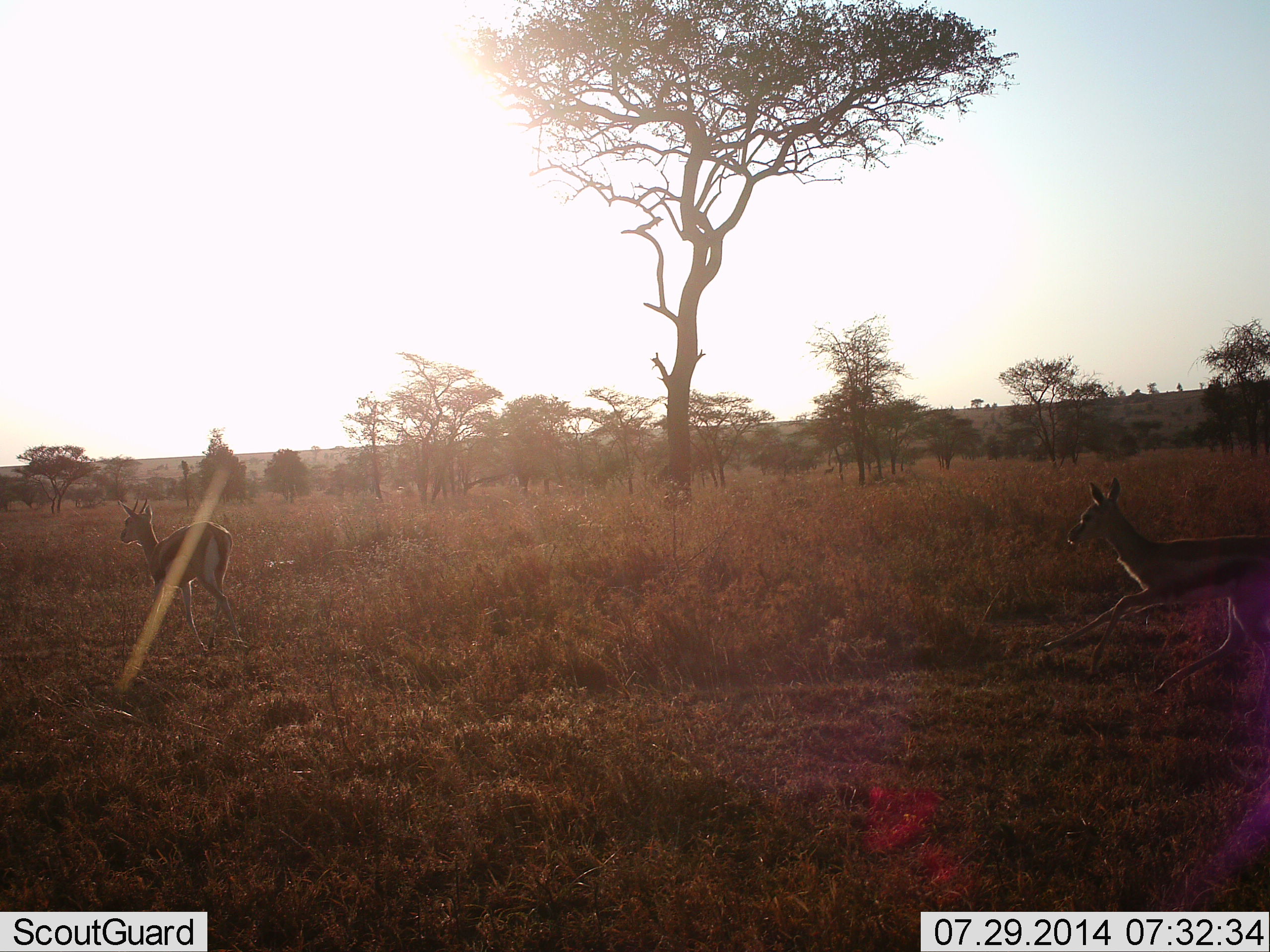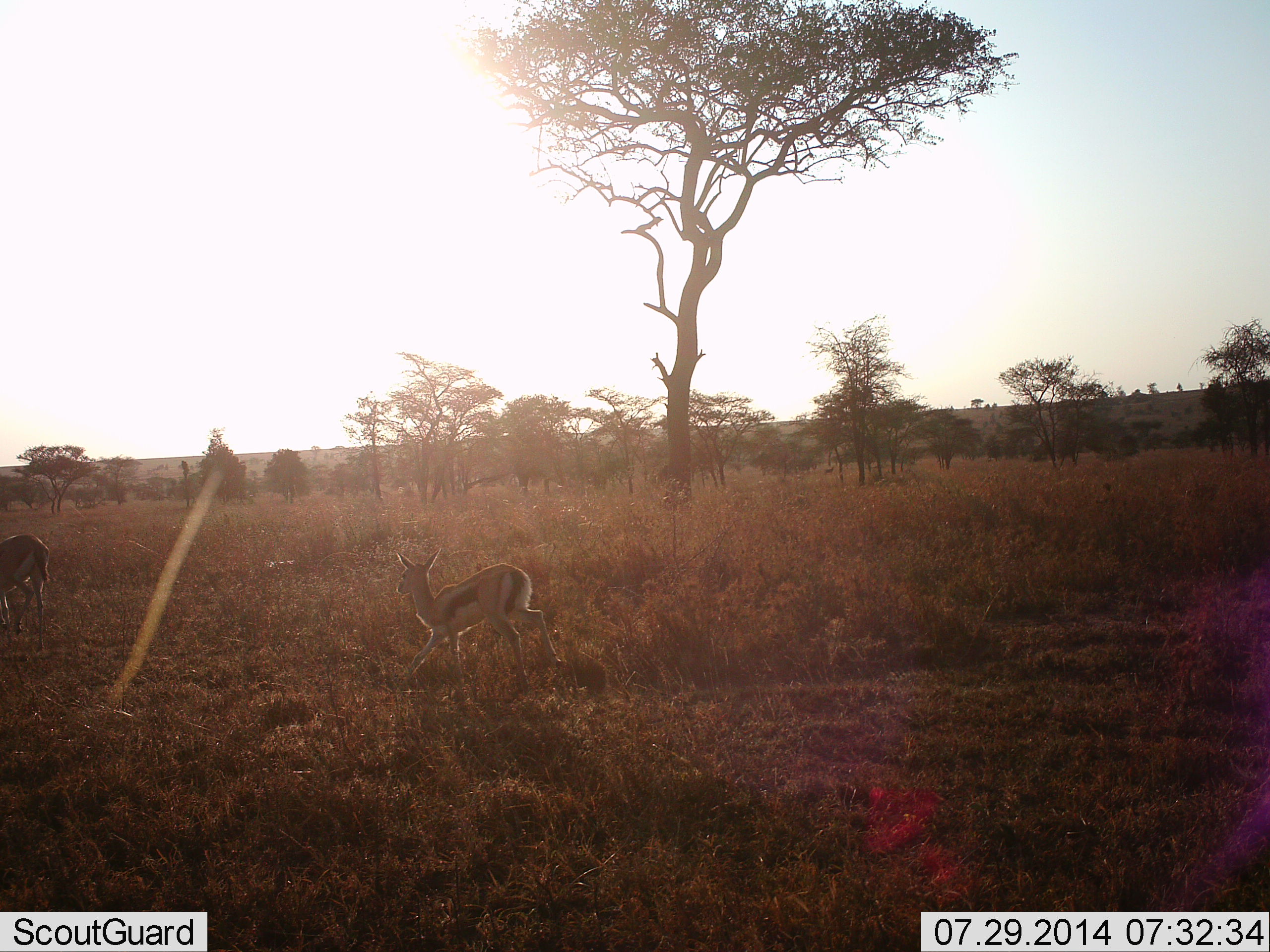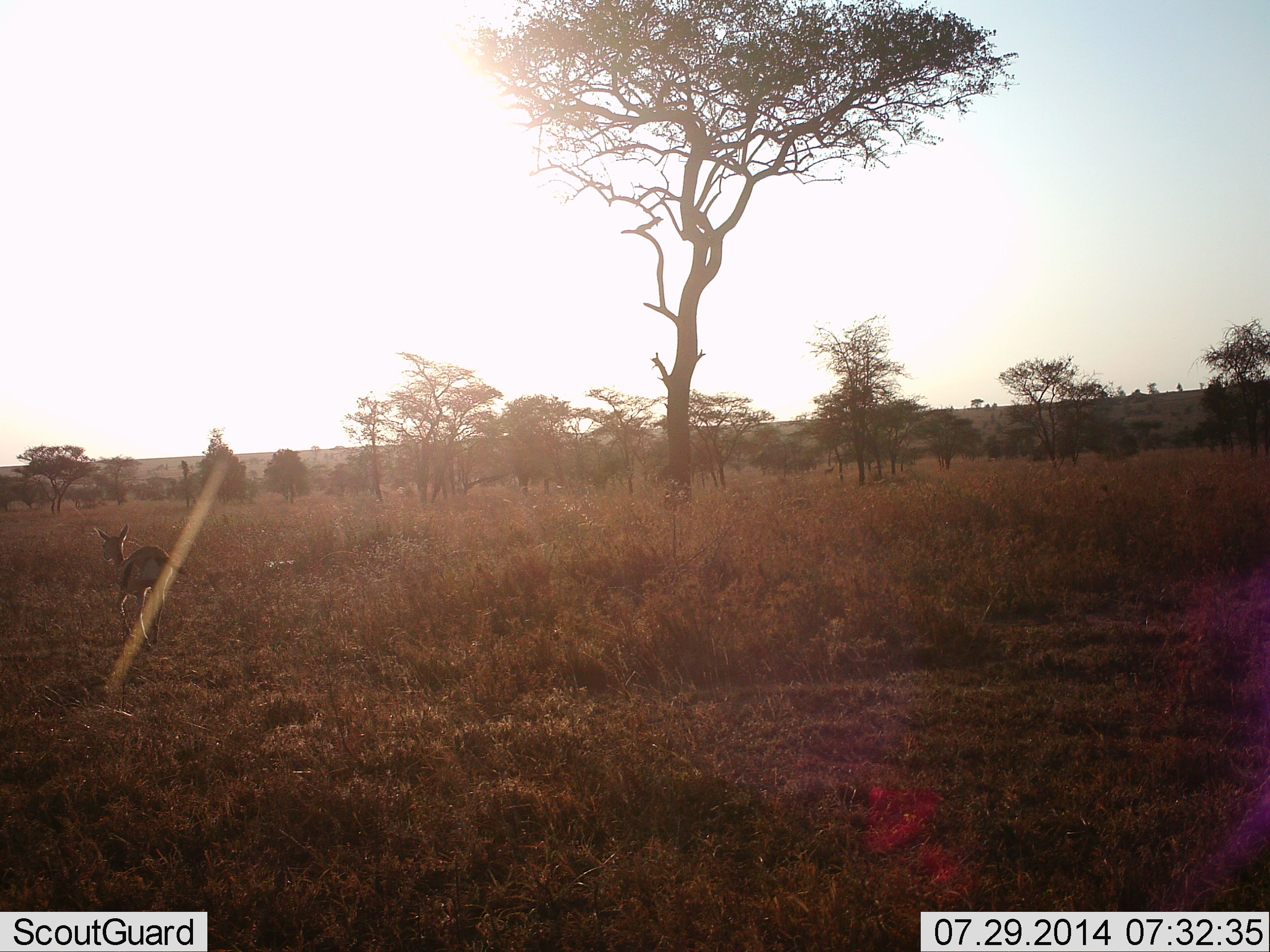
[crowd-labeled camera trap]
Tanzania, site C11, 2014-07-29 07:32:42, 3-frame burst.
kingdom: Animalia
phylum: Chordata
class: Mammalia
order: Artiodactyla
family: Bovidae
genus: Eudorcas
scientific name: Eudorcas thomsonii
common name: thomson's gazelle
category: gazellethomsons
Gazellethomsons (thomson's gazelle) (Eudorcas thomsonii), count 2. Behavior (volunteer vote fractions): standing 0%, resting 0%, moving 100%, interacting 0%. Young present (vote fraction): 0%. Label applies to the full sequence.